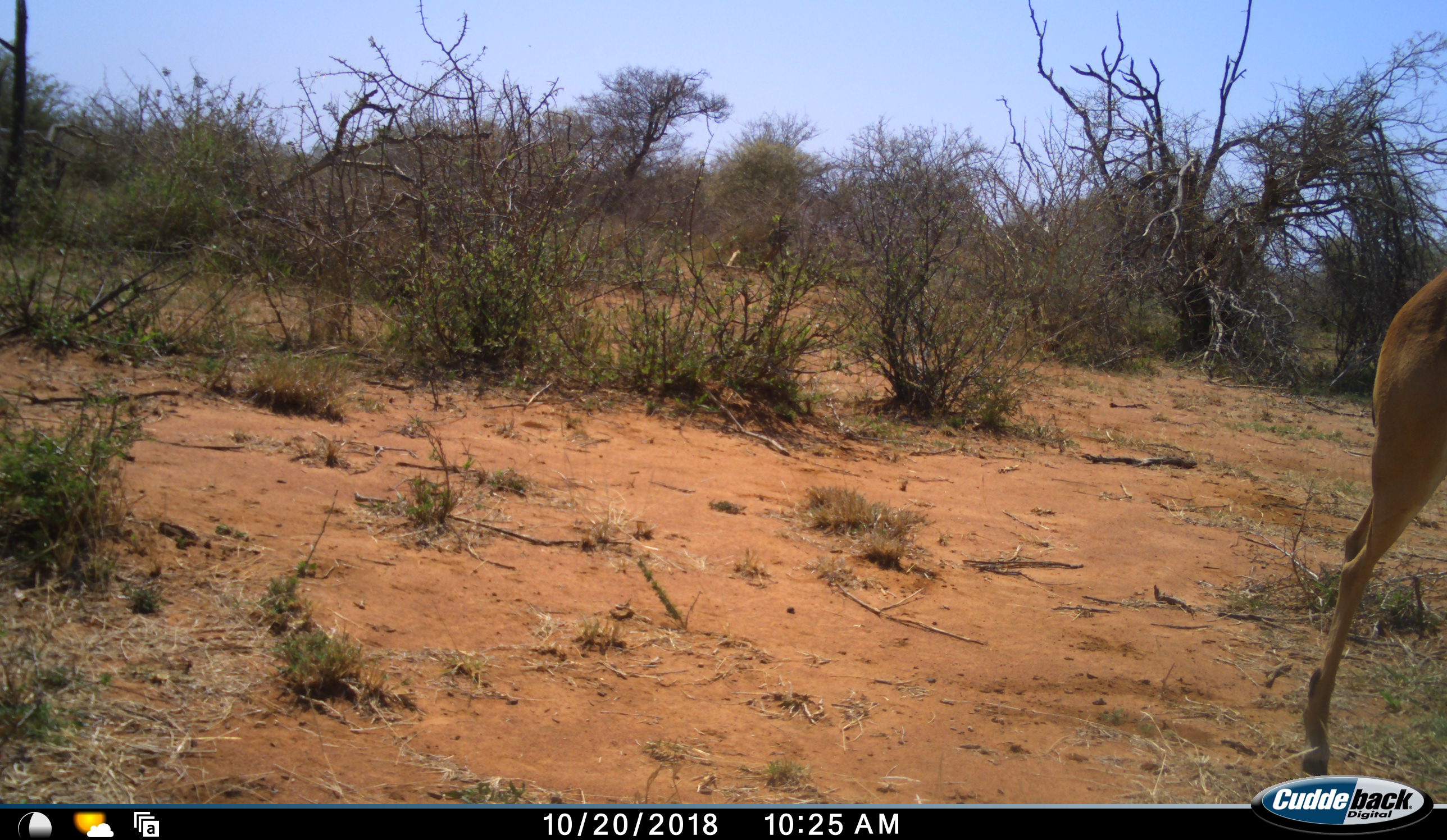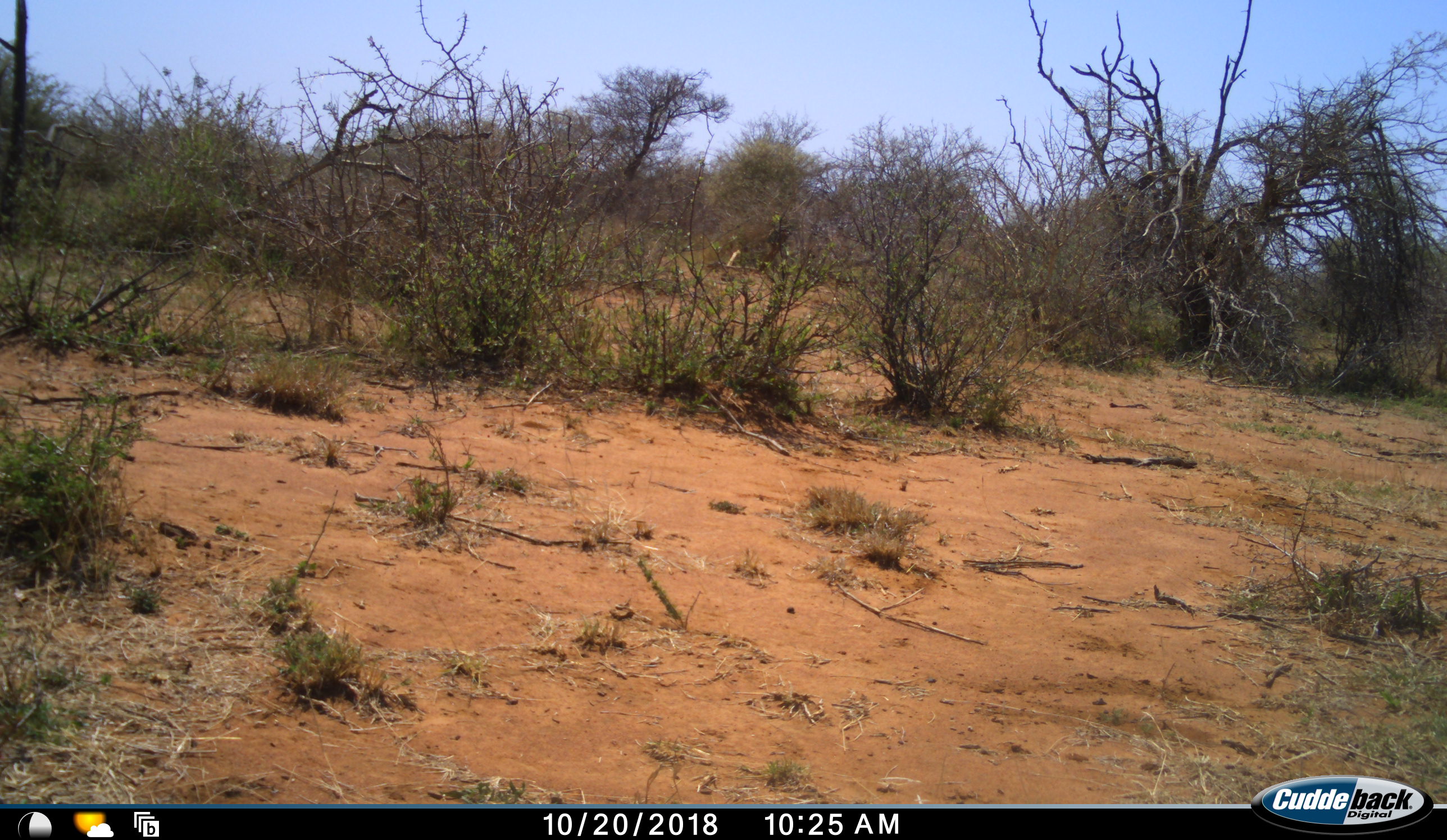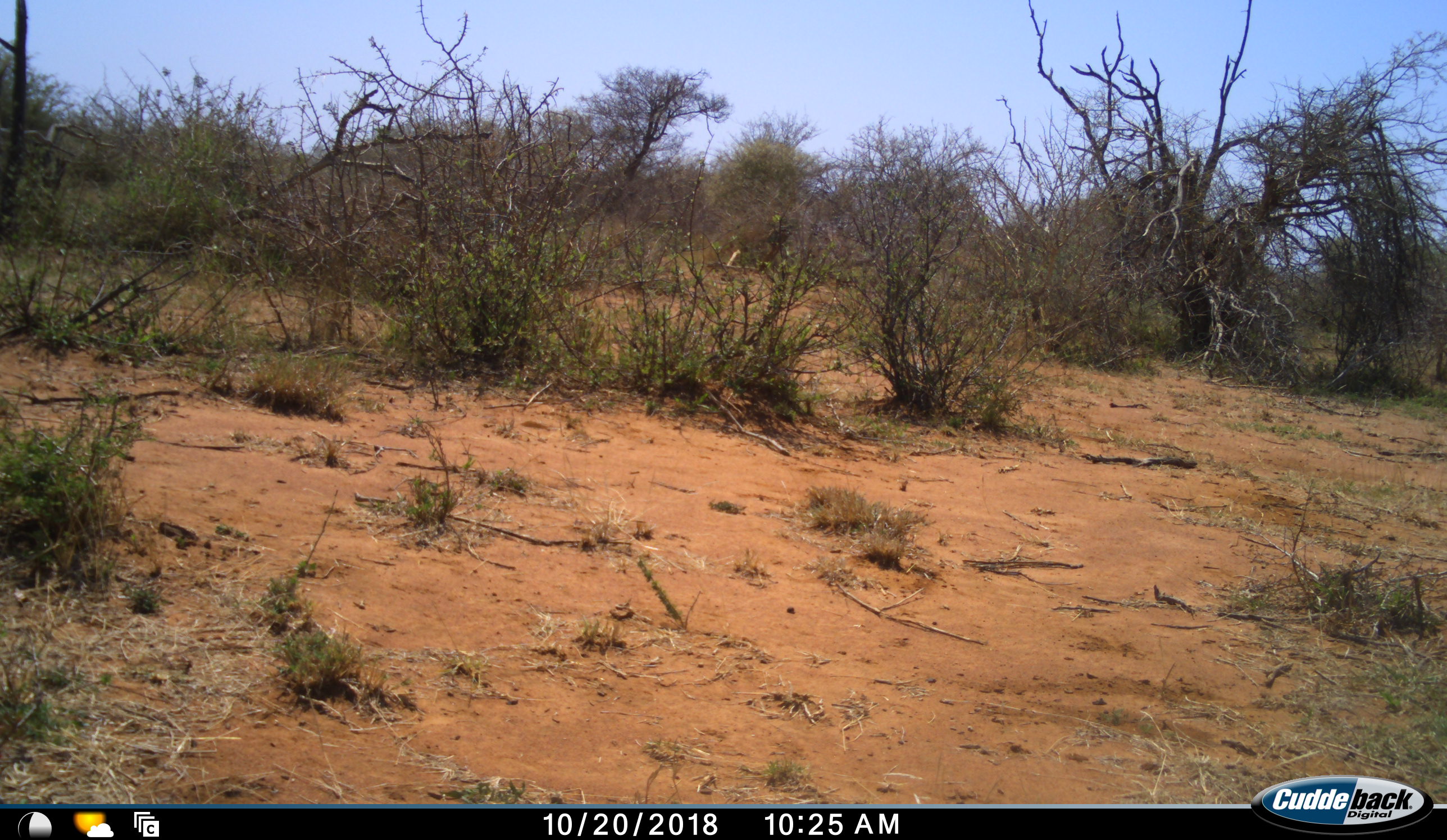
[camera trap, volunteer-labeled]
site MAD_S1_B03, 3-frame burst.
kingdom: Animalia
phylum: Chordata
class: Mammalia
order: Artiodactyla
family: Bovidae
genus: Aepyceros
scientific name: Aepyceros melampus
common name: impala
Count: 1.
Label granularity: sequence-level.